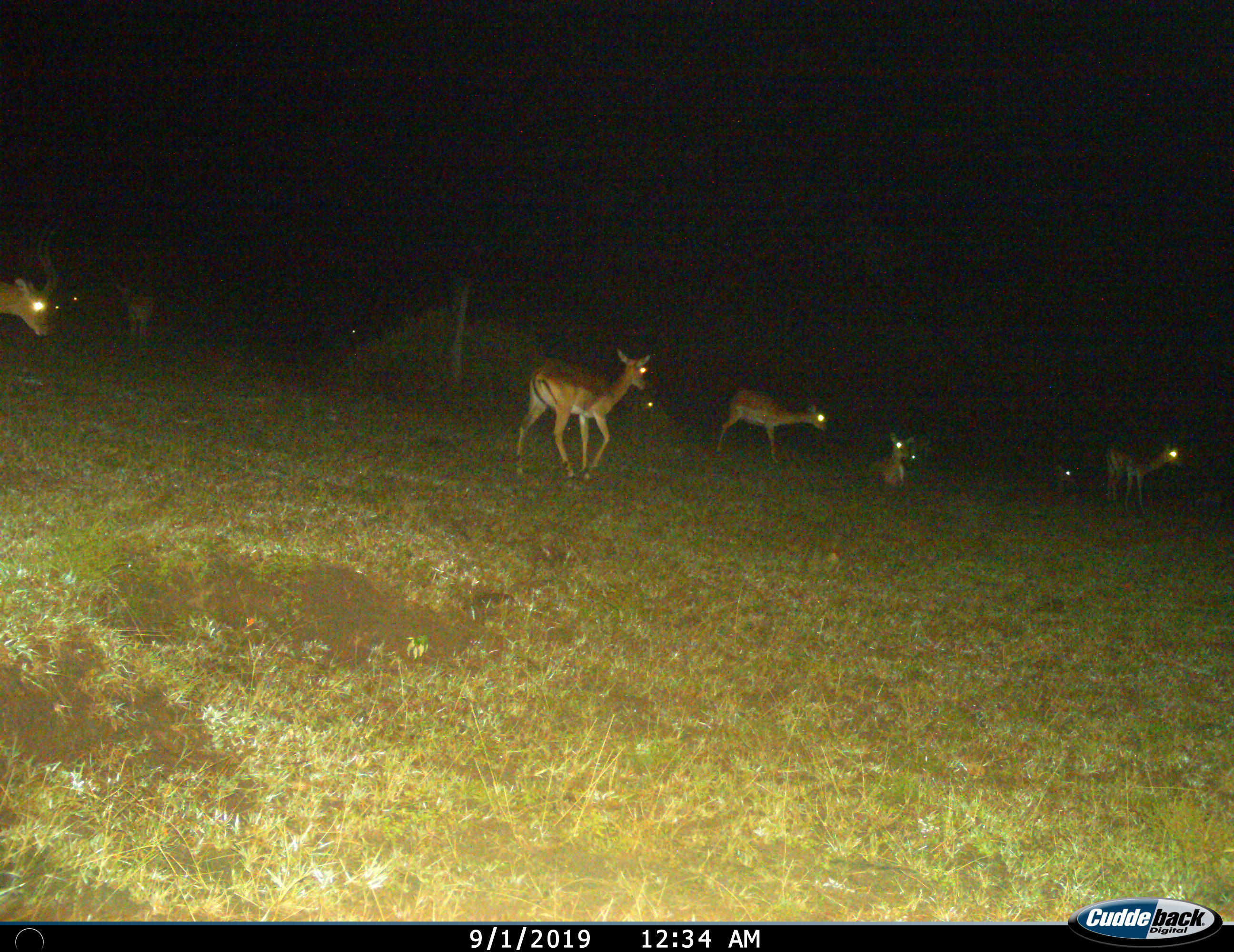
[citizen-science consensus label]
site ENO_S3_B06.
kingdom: Animalia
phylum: Chordata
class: Mammalia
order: Artiodactyla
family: Bovidae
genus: Aepyceros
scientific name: Aepyceros melampus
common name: impala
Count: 9.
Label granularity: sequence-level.